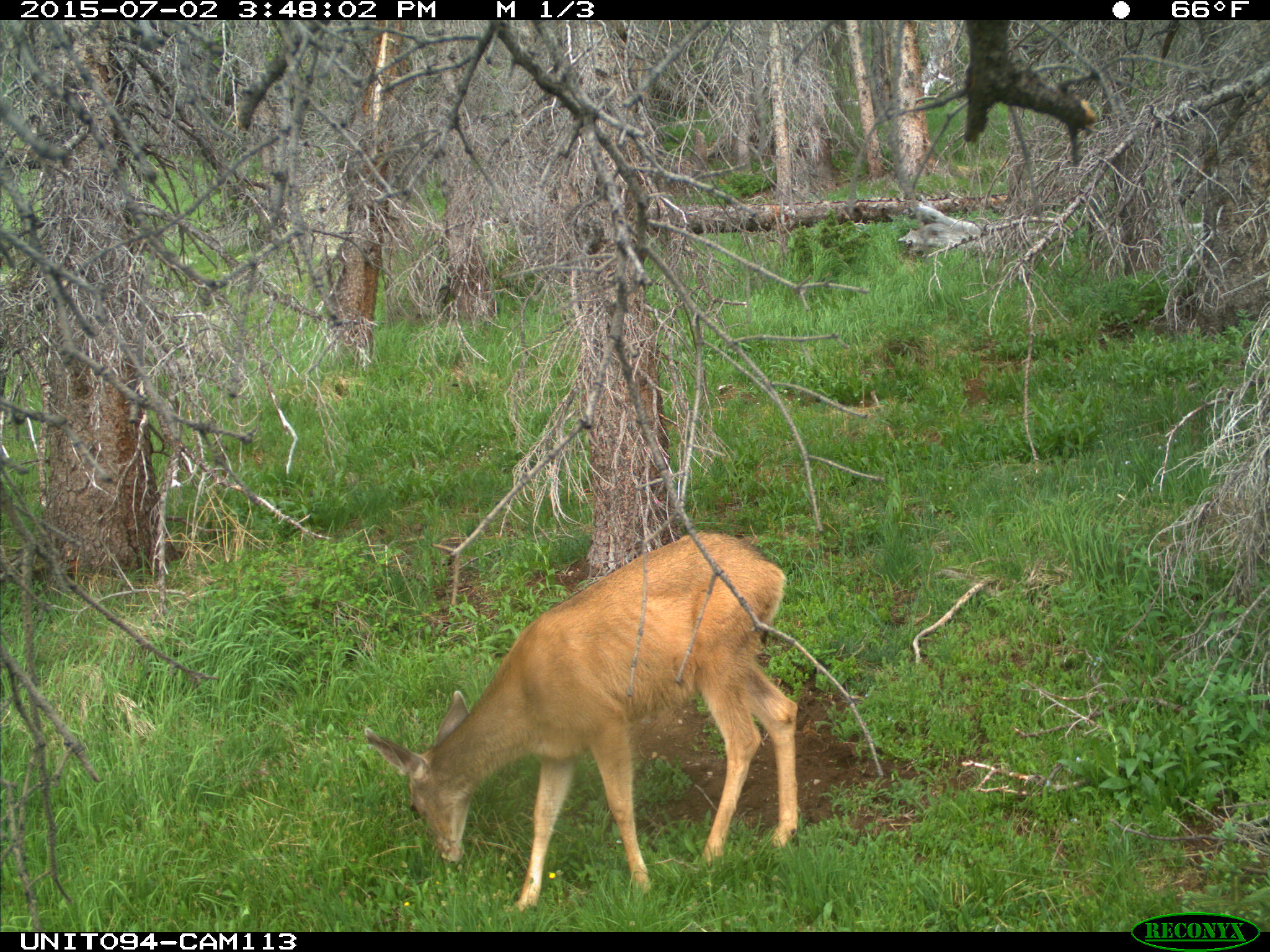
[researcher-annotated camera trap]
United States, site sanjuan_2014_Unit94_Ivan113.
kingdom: Animalia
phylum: Chordata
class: Mammalia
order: Artiodactyla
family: Cervidae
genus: Odocoileus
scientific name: Odocoileus hemionus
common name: mule deer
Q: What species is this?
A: Odocoileus hemionus (mule deer).